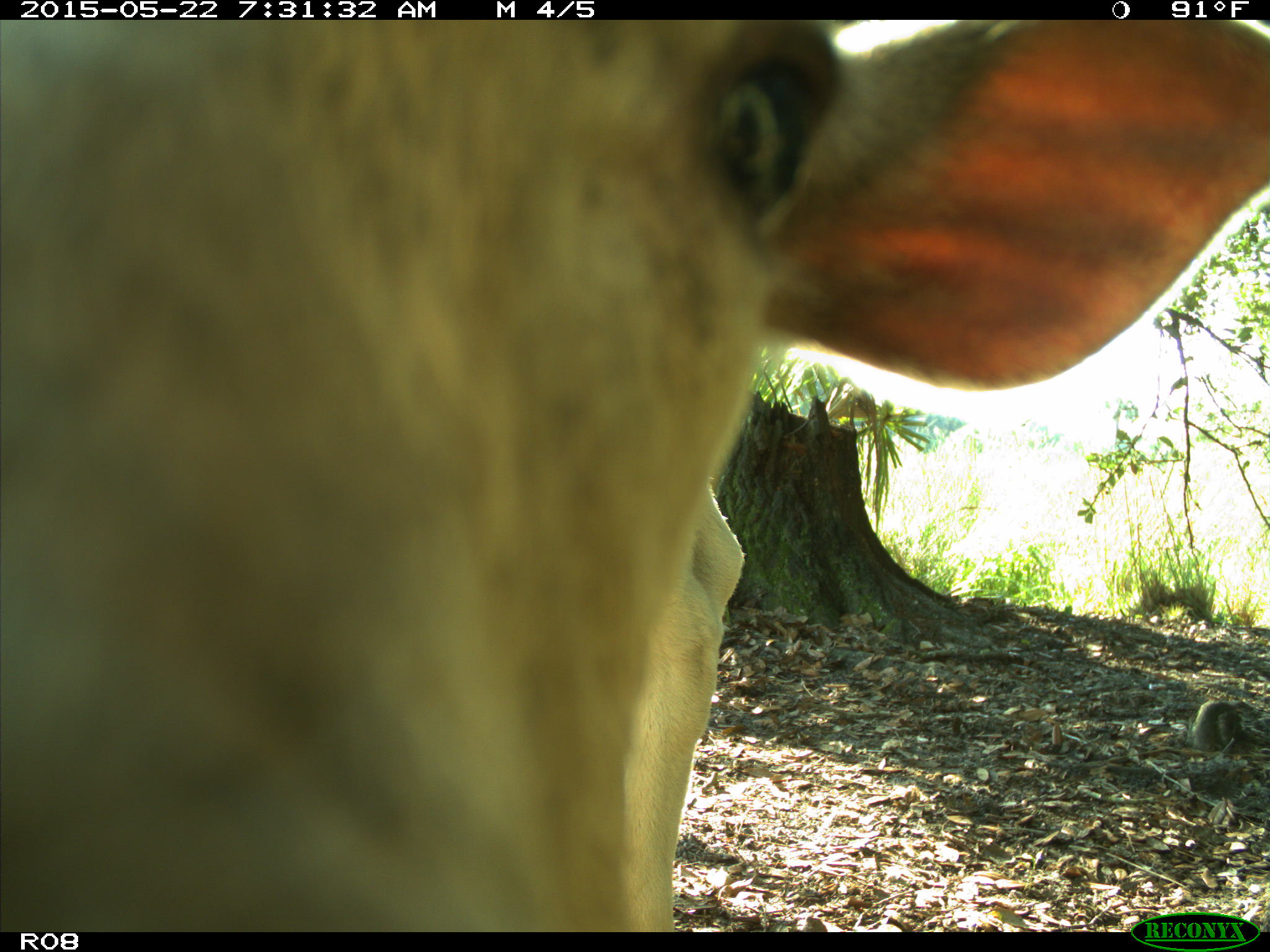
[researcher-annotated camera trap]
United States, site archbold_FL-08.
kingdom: Animalia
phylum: Chordata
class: Mammalia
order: Artiodactyla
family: Bovidae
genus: Bos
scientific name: Bos taurus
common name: domestic cow